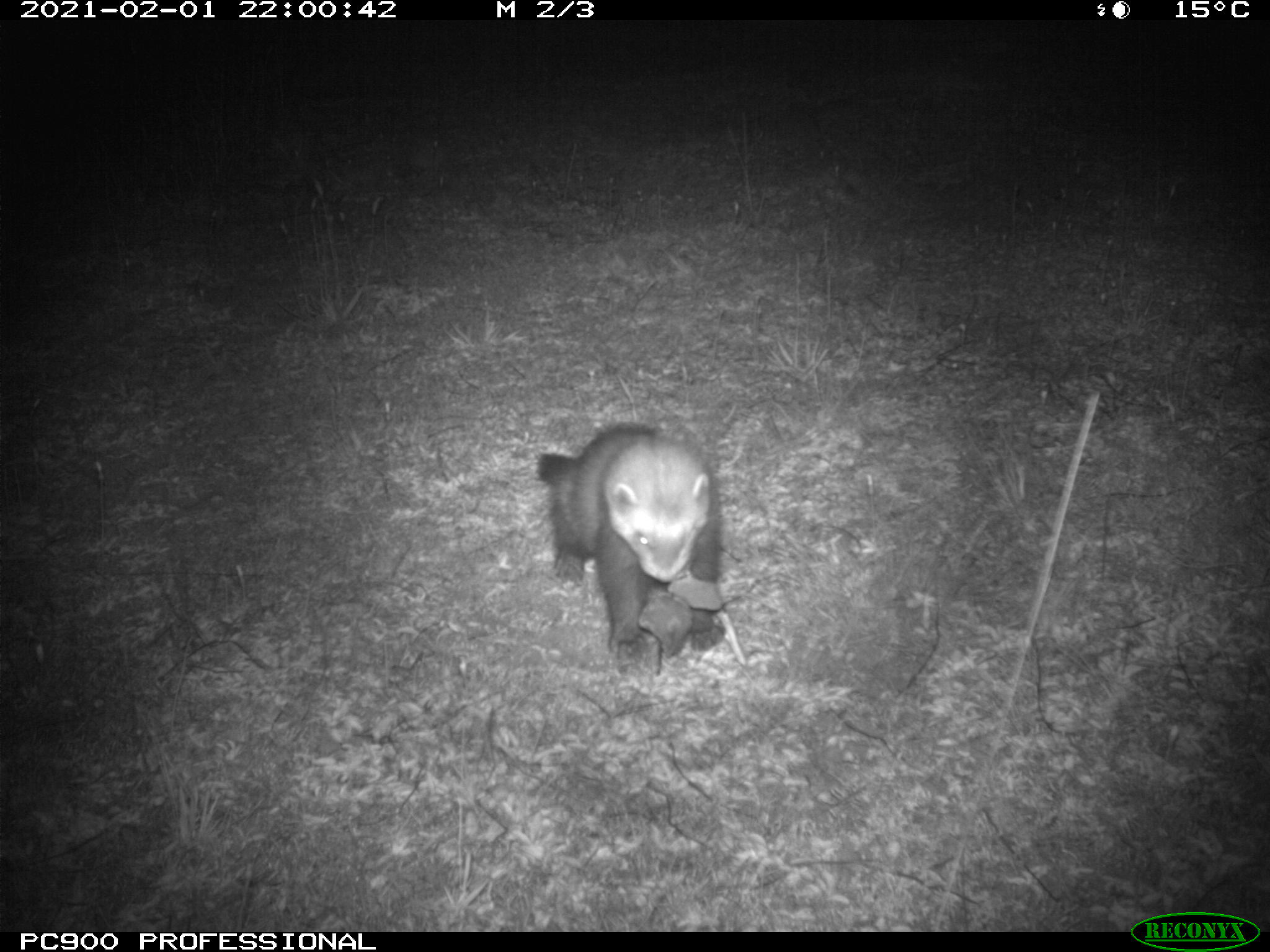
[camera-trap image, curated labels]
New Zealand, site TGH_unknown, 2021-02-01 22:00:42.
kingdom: Animalia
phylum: Chordata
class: Mammalia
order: Carnivora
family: Mustelidae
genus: Mustela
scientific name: Mustela furo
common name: ferret